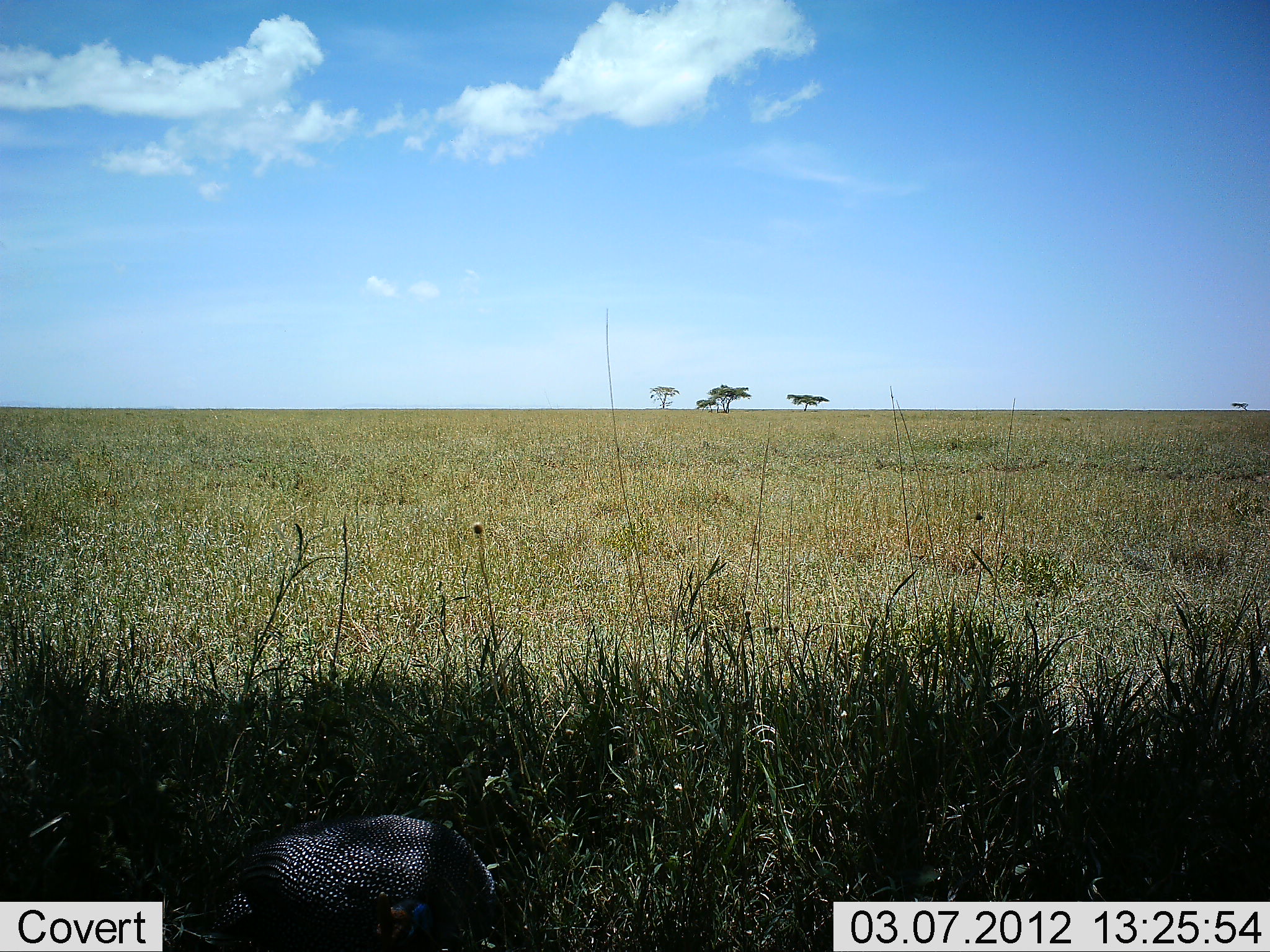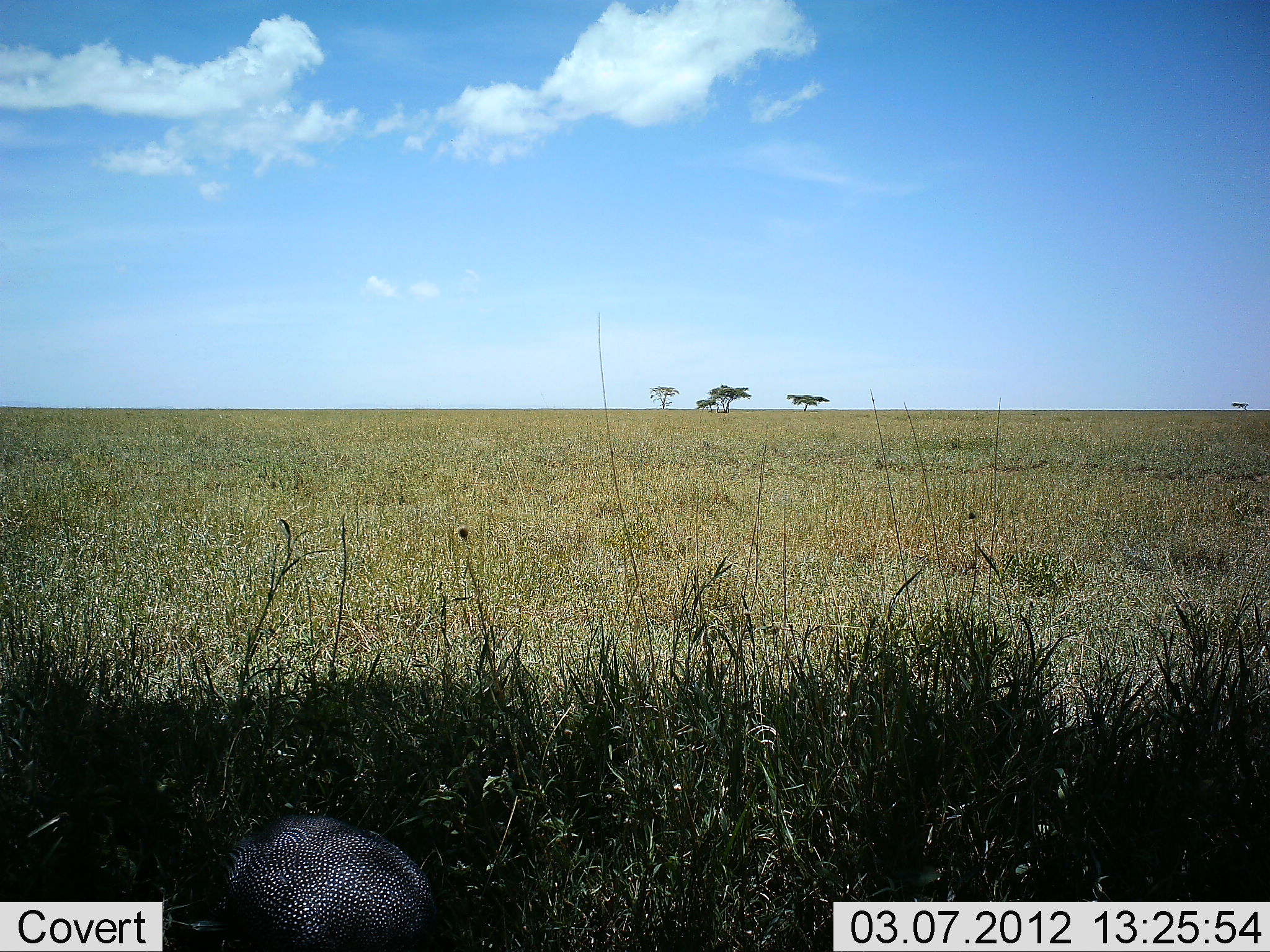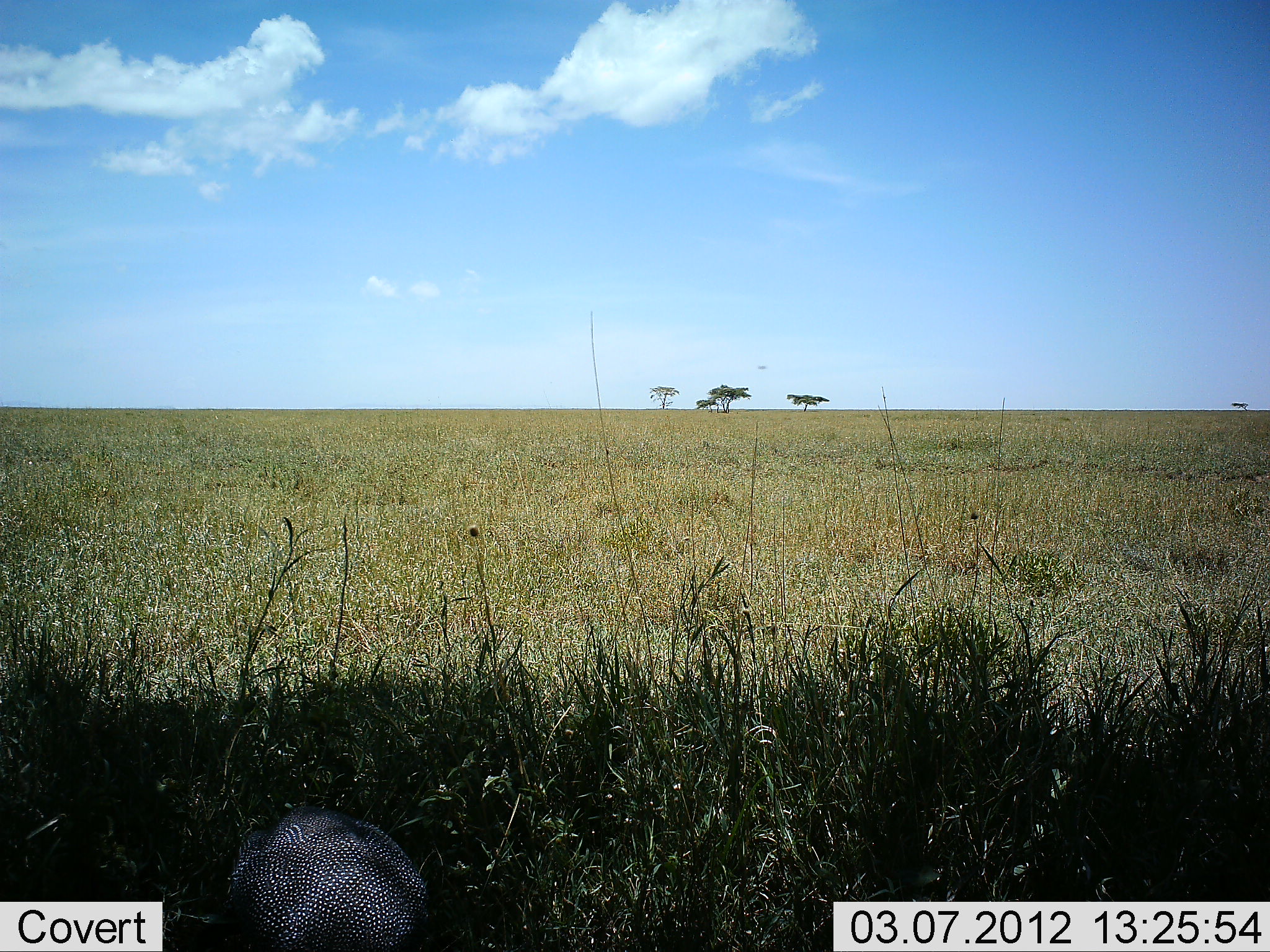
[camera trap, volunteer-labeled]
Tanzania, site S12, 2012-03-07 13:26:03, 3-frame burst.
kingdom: Animalia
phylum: Chordata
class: Aves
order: Galliformes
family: Numididae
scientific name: Numididae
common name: guinea fowl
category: guineafowl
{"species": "guineafowl (guinea fowl) (Numididae)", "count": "1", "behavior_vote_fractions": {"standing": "24%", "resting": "3%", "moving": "28%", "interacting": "0%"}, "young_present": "0%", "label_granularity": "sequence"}